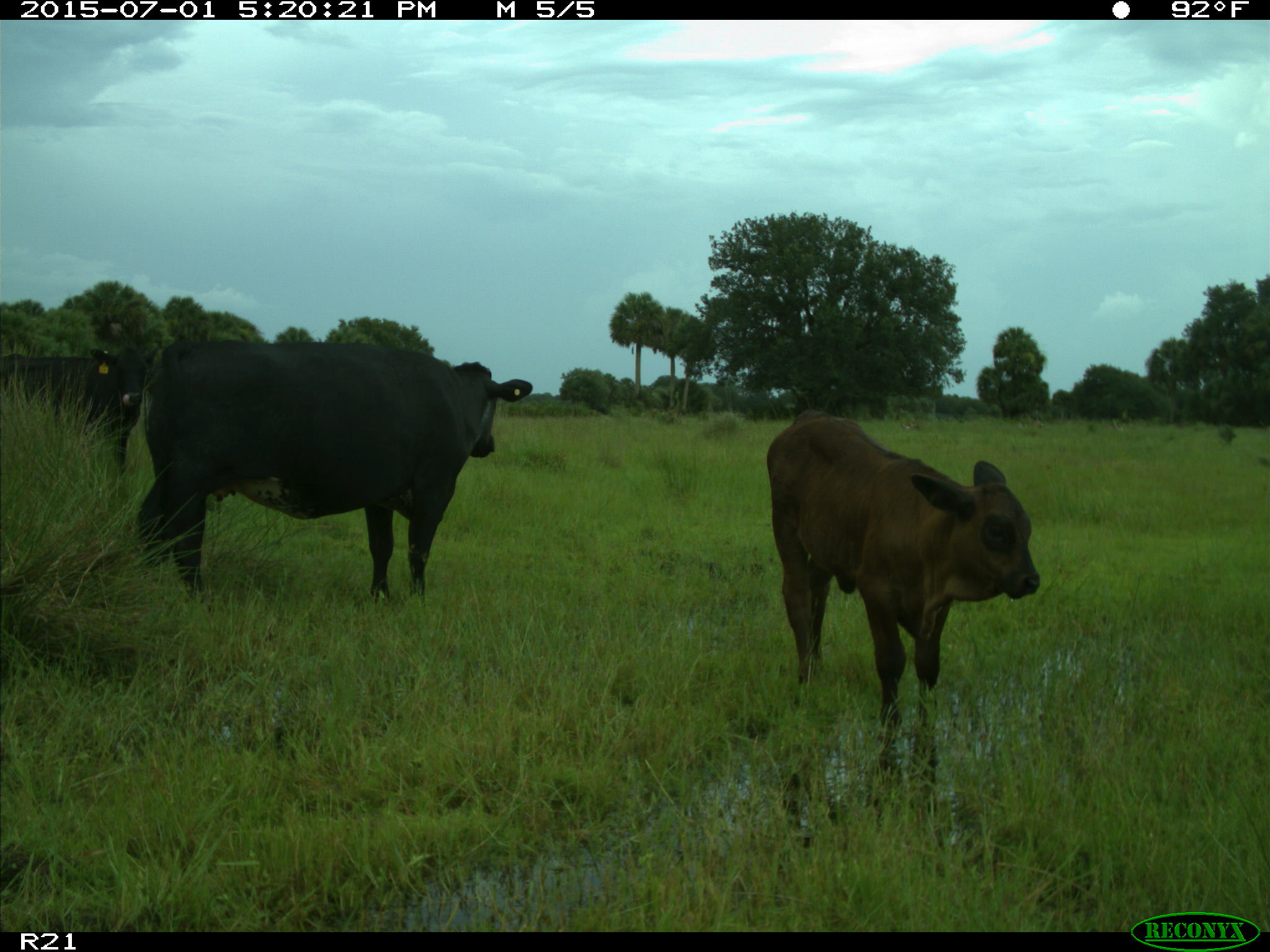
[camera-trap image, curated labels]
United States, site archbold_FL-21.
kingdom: Animalia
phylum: Chordata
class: Mammalia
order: Artiodactyla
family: Bovidae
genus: Bos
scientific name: Bos taurus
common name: domestic cow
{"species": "Bos taurus (domestic cow)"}